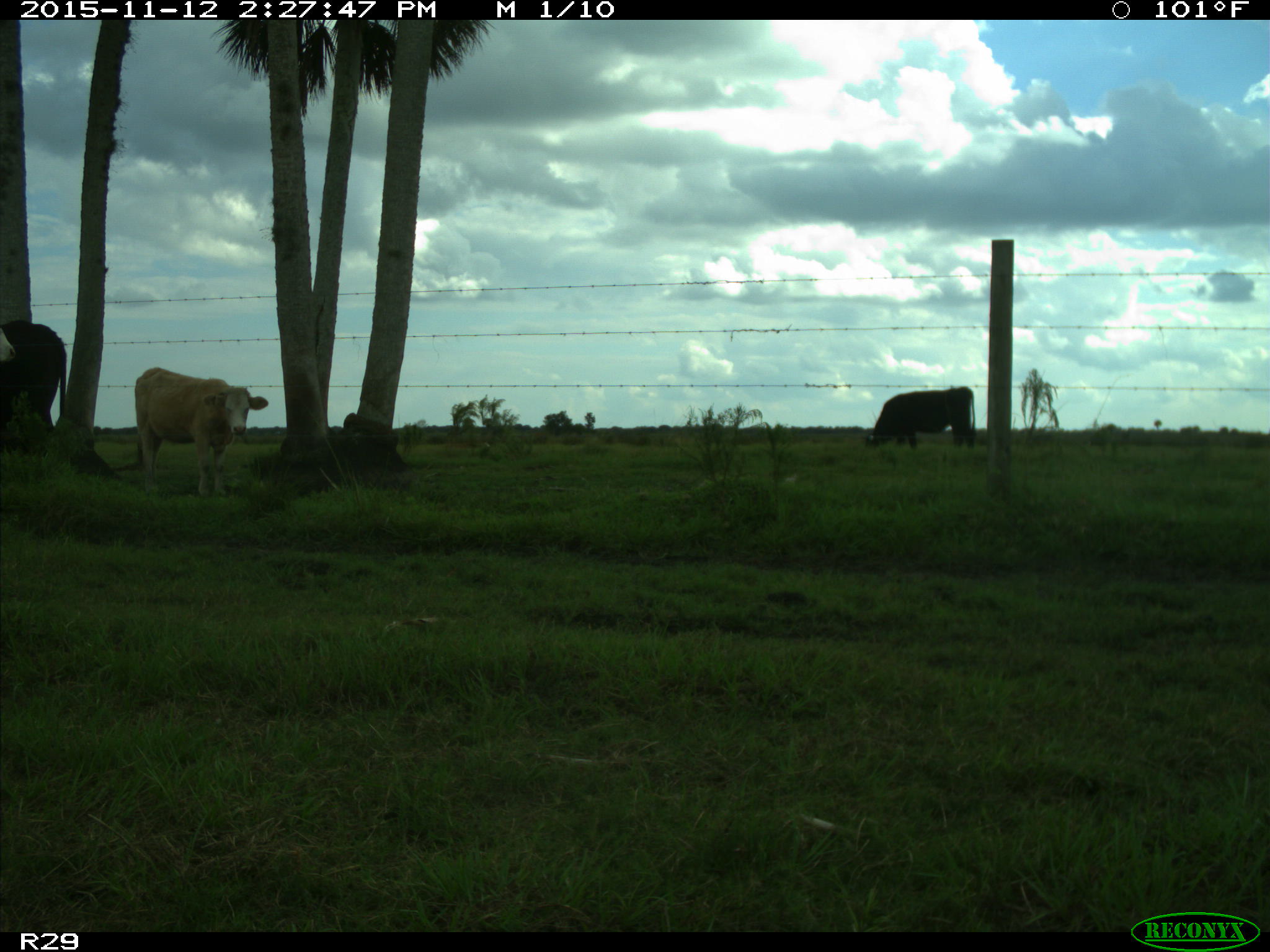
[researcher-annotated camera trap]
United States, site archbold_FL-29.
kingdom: Animalia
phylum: Chordata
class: Mammalia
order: Artiodactyla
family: Bovidae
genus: Bos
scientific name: Bos taurus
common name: domestic cow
Bos taurus (domestic cow).